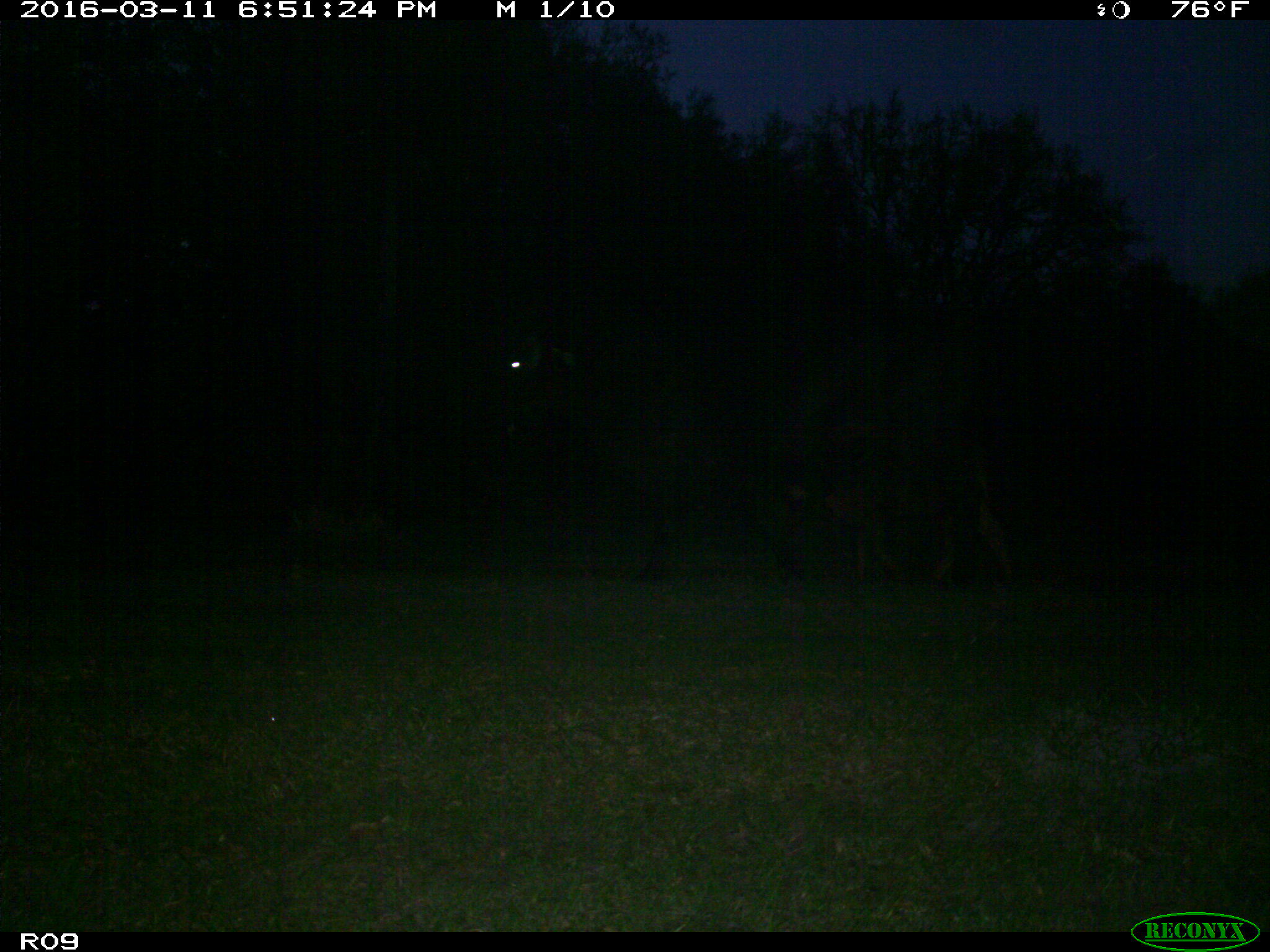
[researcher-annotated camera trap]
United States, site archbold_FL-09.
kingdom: Animalia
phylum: Chordata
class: Mammalia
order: Artiodactyla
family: Bovidae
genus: Bos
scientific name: Bos taurus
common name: domestic cow